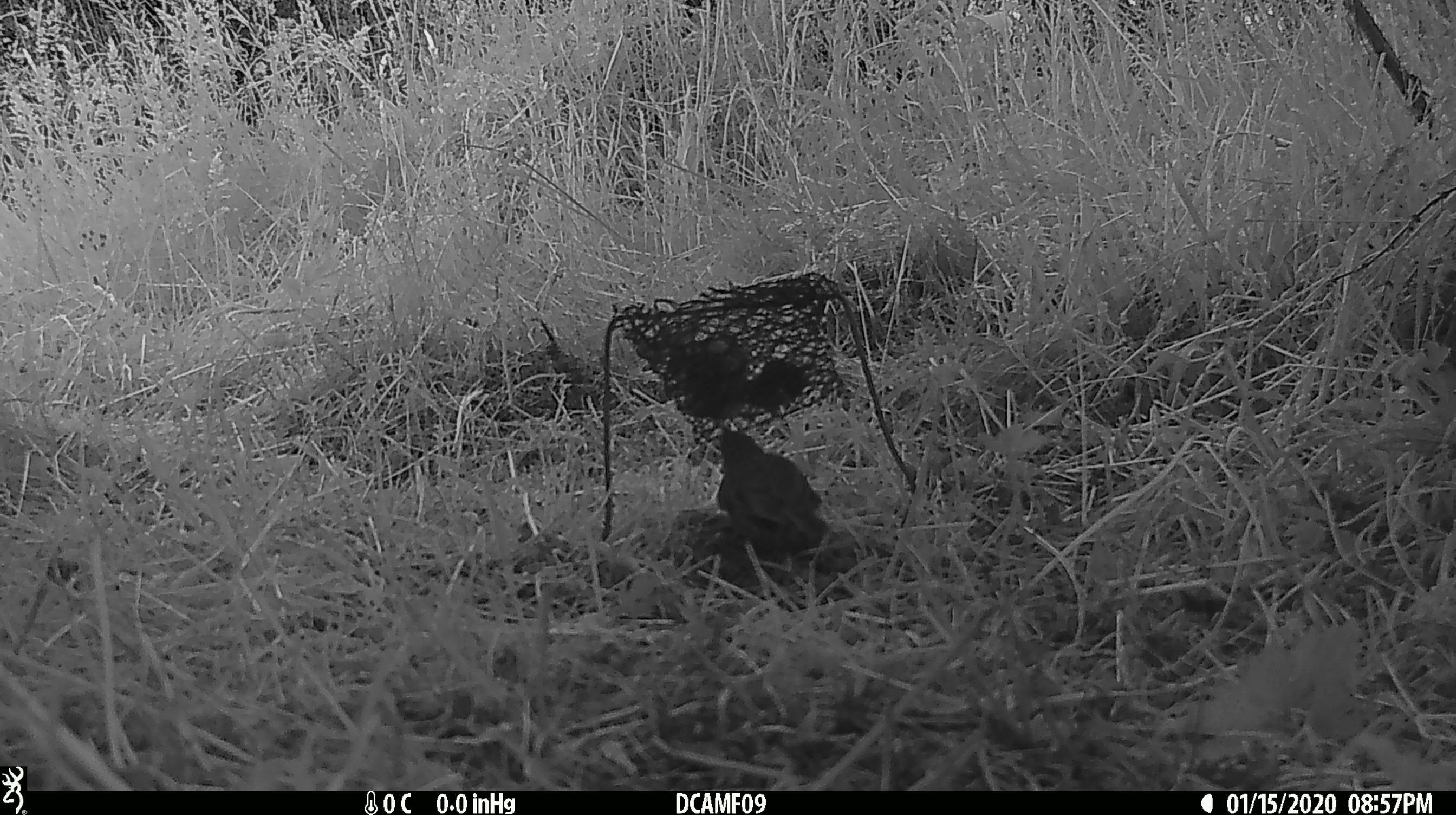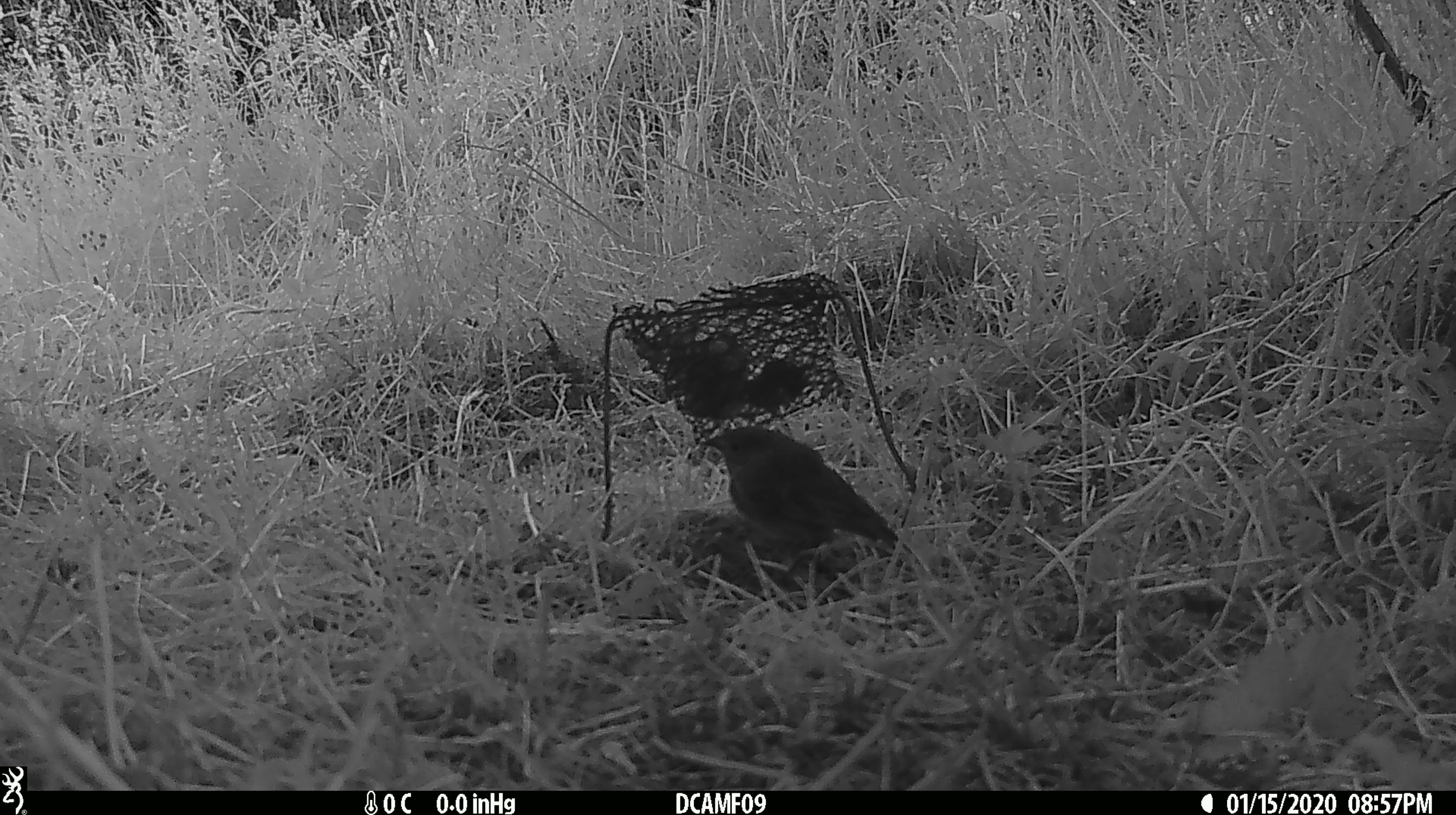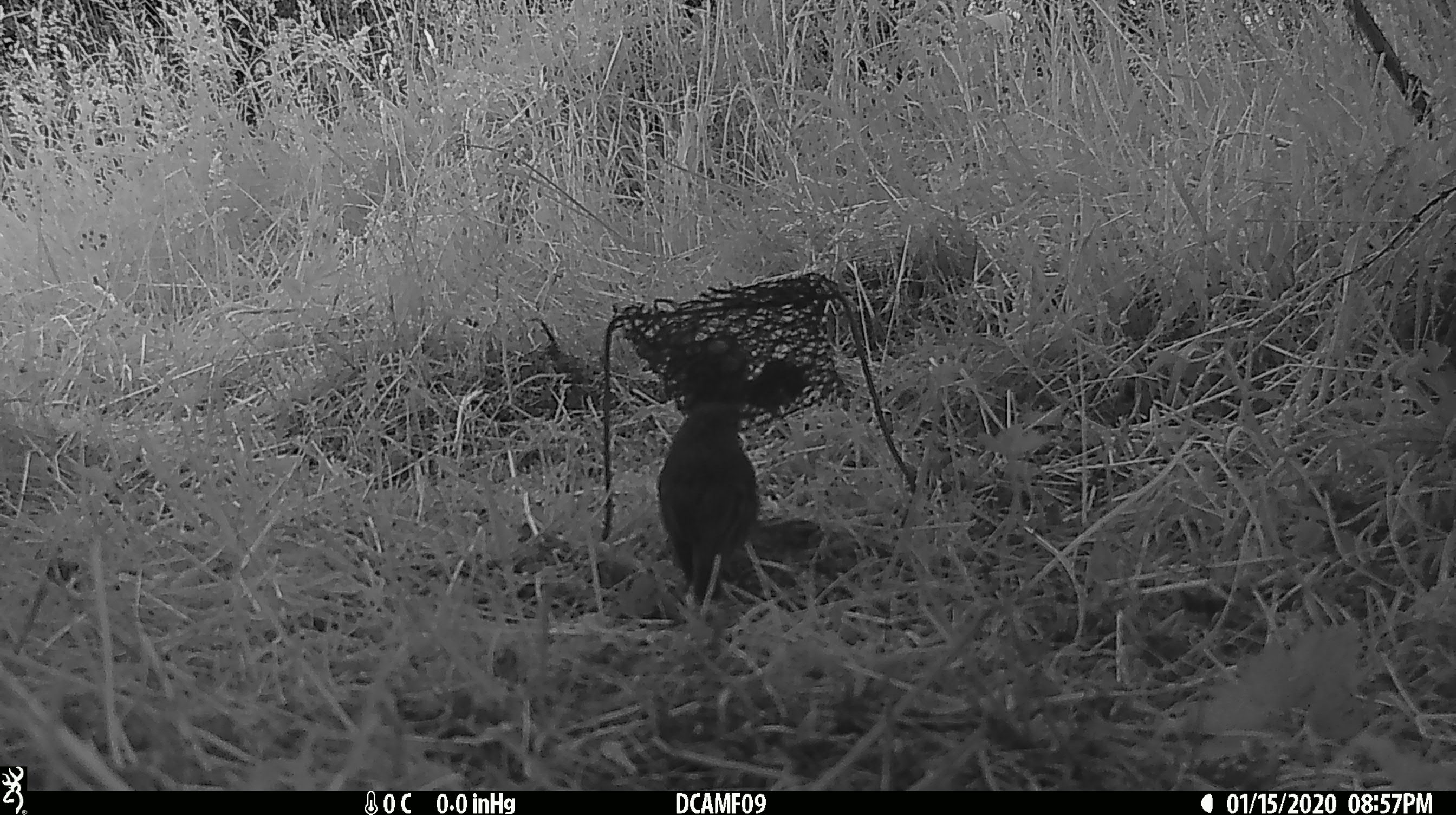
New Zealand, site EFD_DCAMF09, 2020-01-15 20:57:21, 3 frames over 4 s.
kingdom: Animalia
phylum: Chordata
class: Aves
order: Passeriformes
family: Petroicidae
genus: Petroica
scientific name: Petroica australis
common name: new zealand robin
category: robin